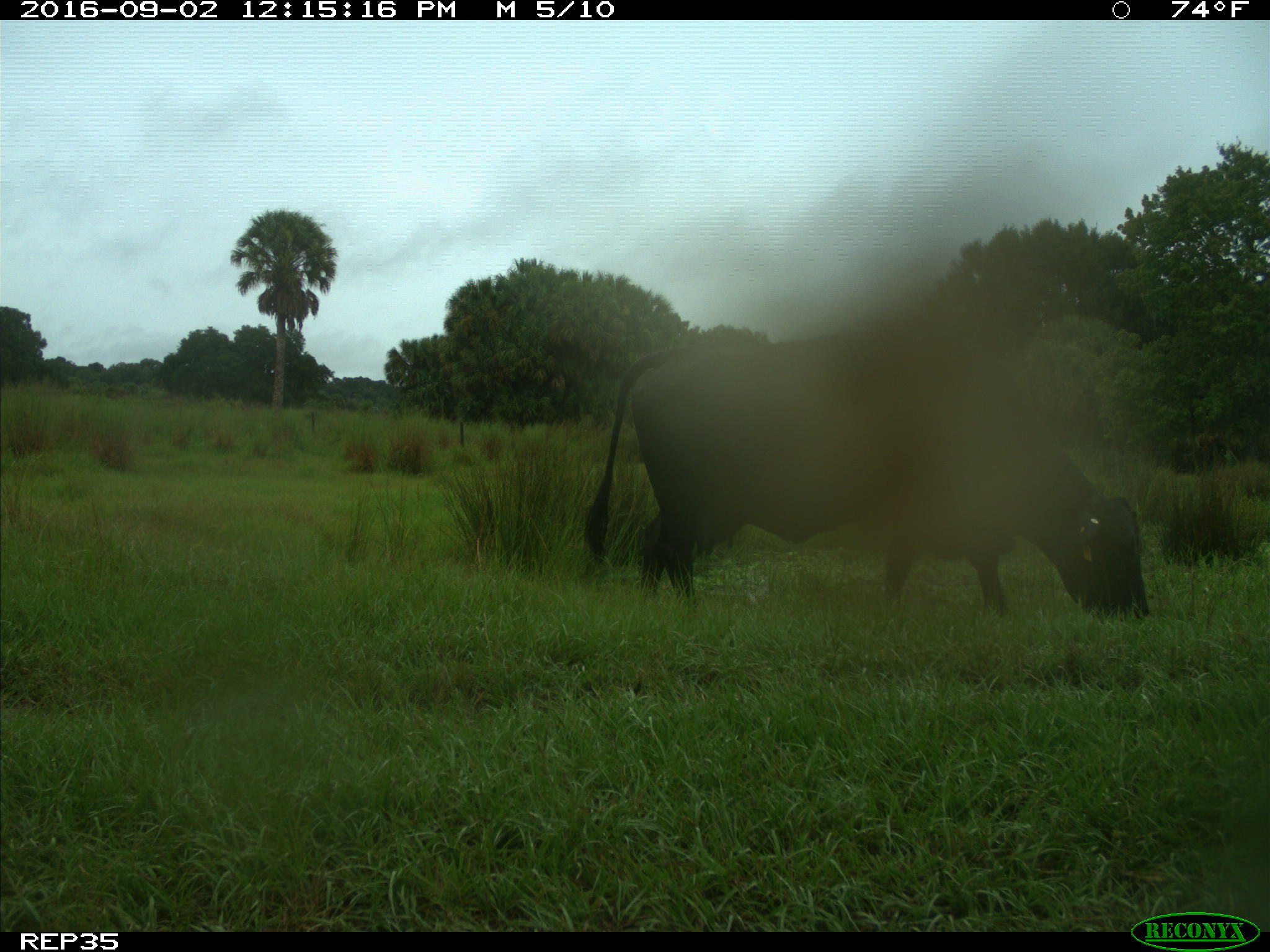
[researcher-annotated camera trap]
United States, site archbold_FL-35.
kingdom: Animalia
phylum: Chordata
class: Mammalia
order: Artiodactyla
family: Bovidae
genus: Bos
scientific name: Bos taurus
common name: domestic cow